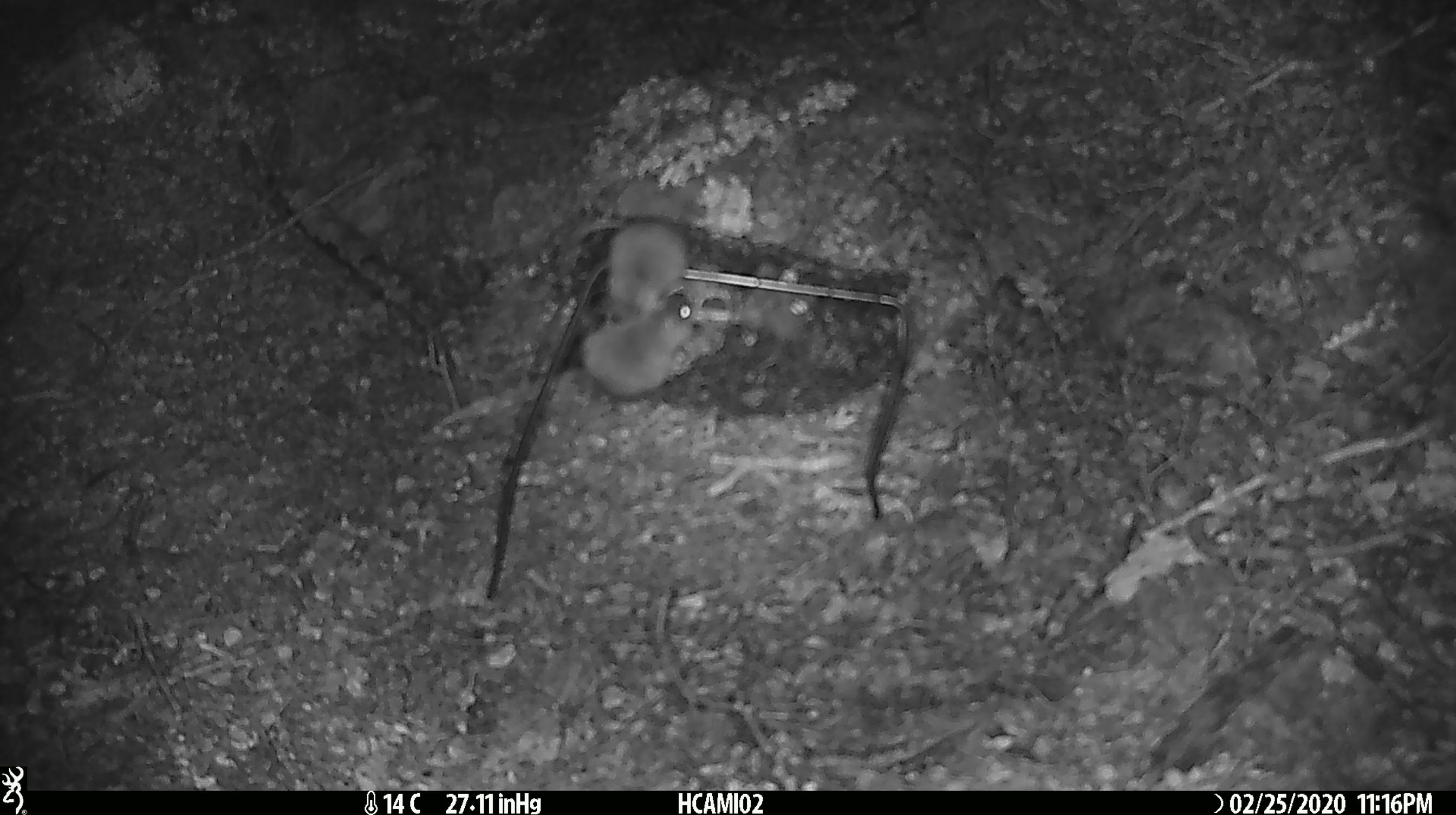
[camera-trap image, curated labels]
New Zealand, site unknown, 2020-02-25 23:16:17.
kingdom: Animalia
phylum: Chordata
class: Mammalia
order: Rodentia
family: Muridae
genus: Mus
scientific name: Mus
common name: mouse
Mouse (Mus).